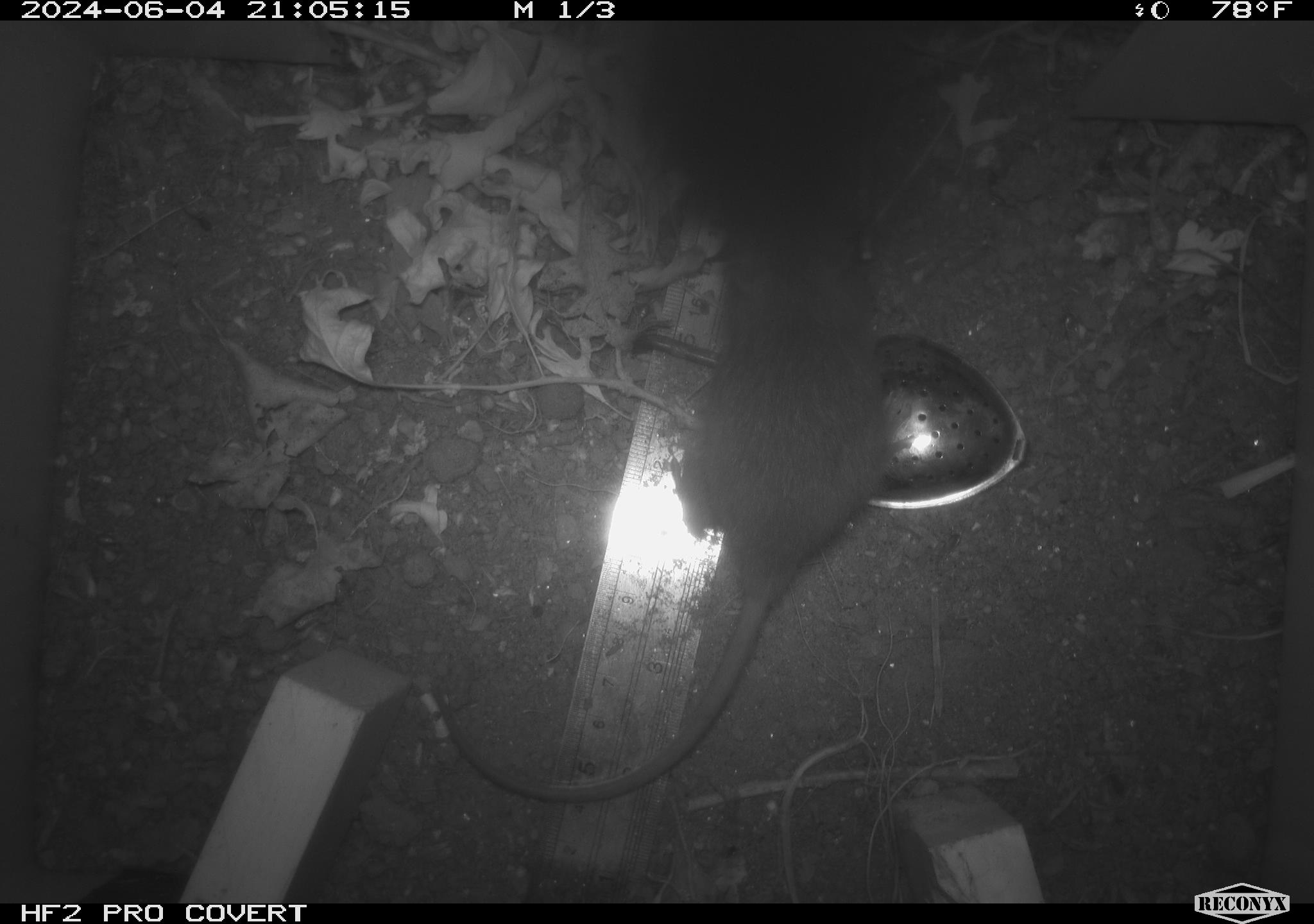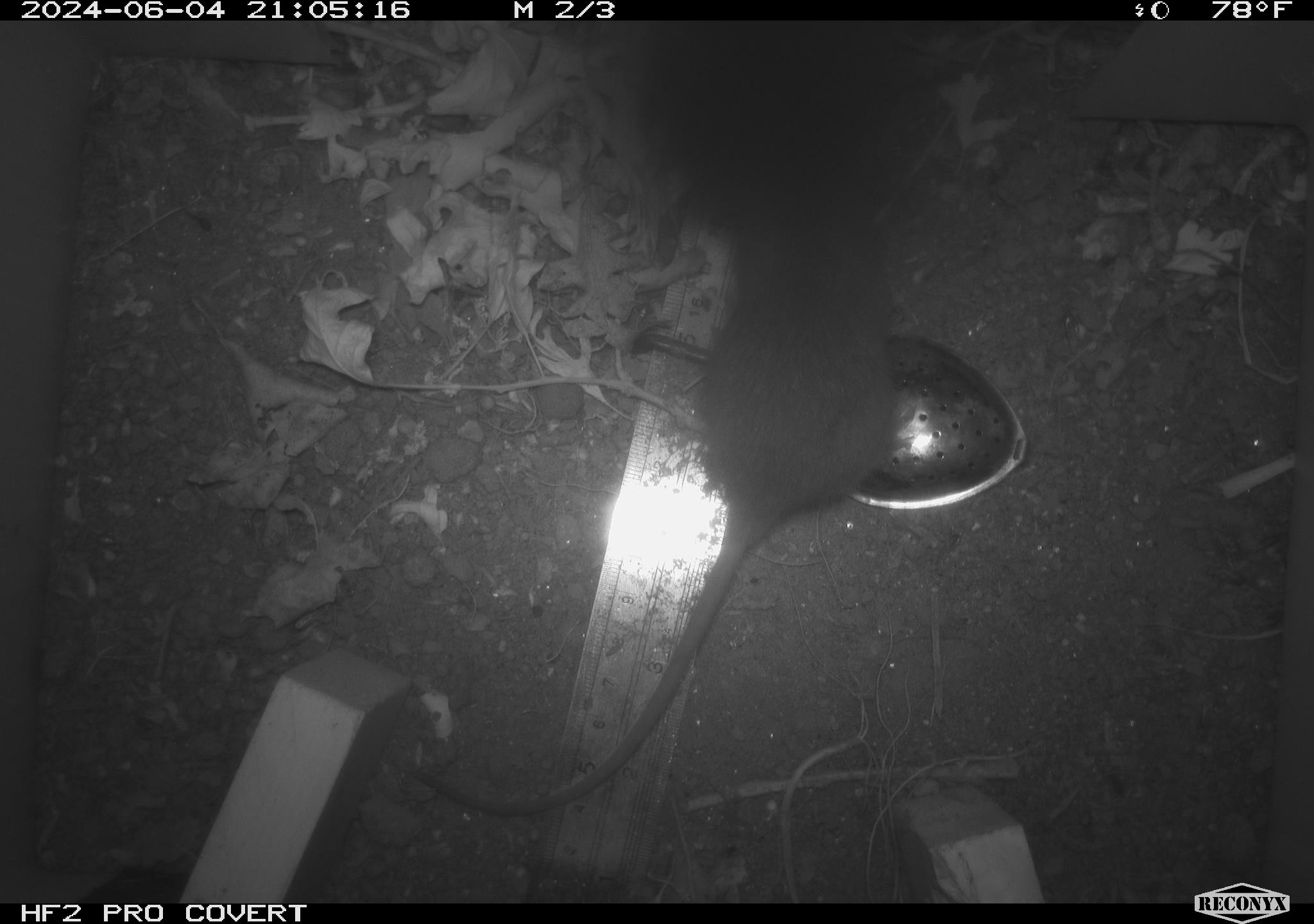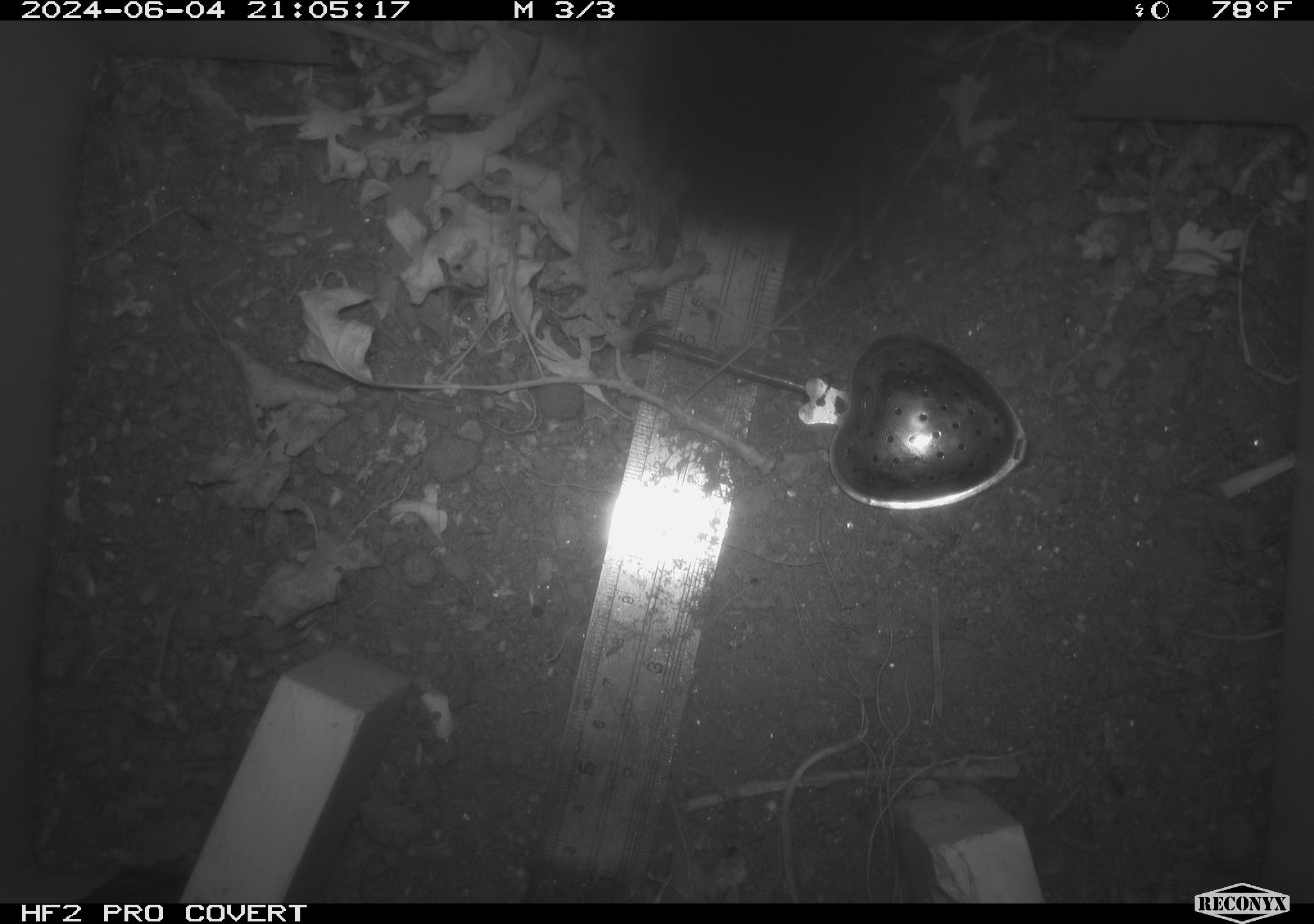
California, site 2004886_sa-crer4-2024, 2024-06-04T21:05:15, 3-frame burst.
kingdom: Animalia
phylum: Chordata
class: Mammalia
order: Rodentia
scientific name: Rodentia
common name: mouse species